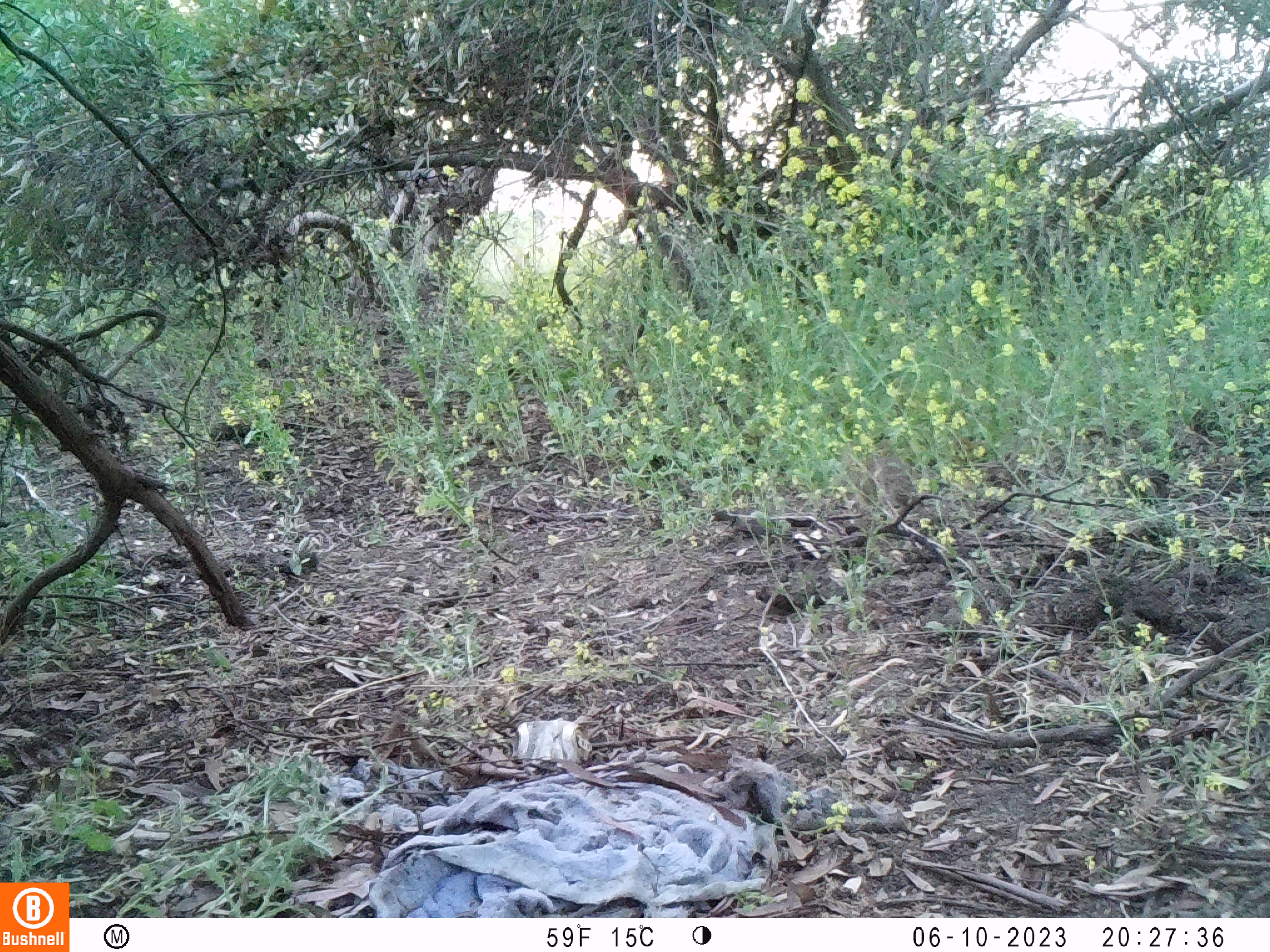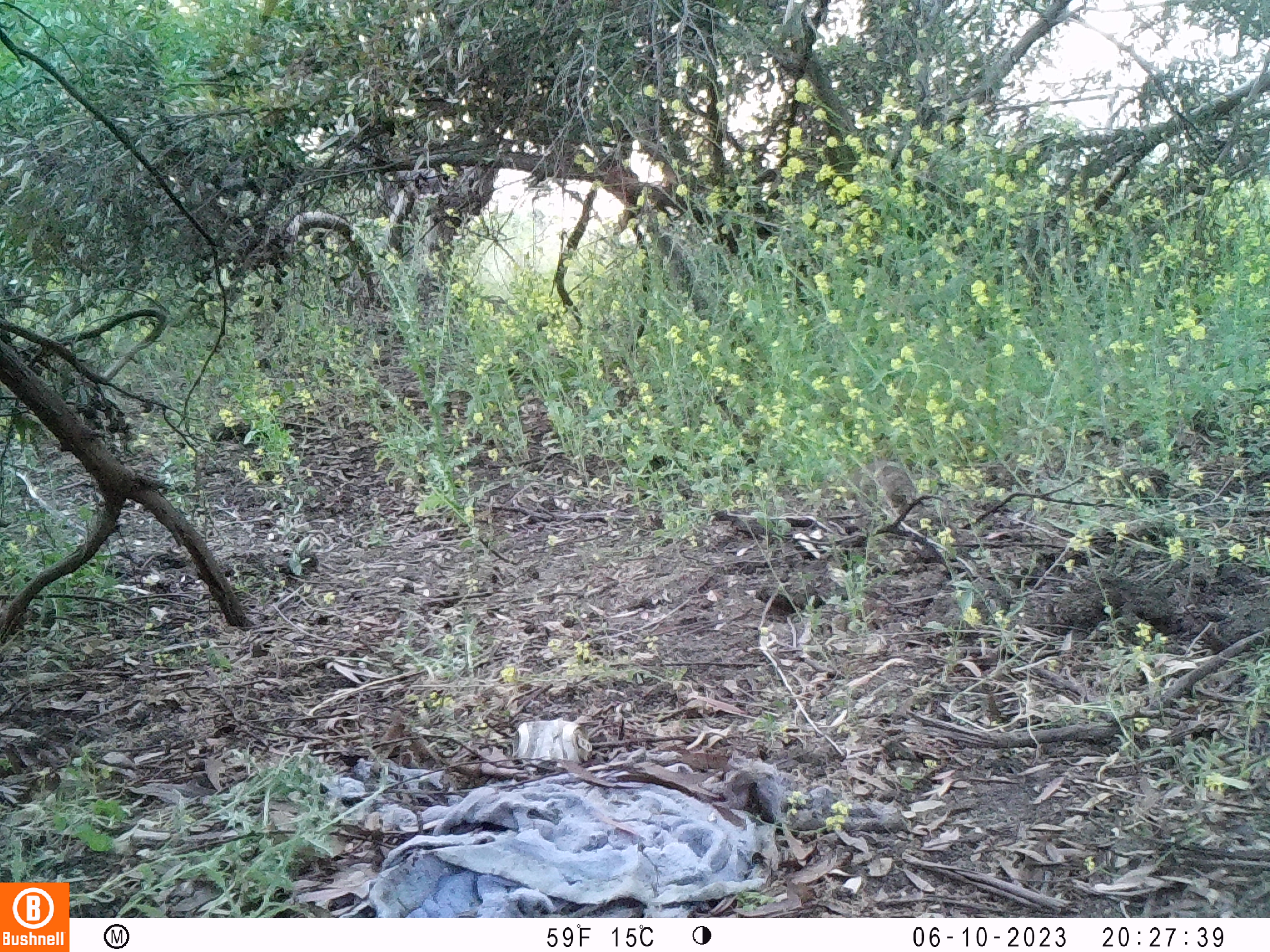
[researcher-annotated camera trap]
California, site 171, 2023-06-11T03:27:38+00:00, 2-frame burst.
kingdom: Animalia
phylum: Chordata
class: Mammalia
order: Lagomorpha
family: Leporidae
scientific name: Leporidae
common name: rabbit